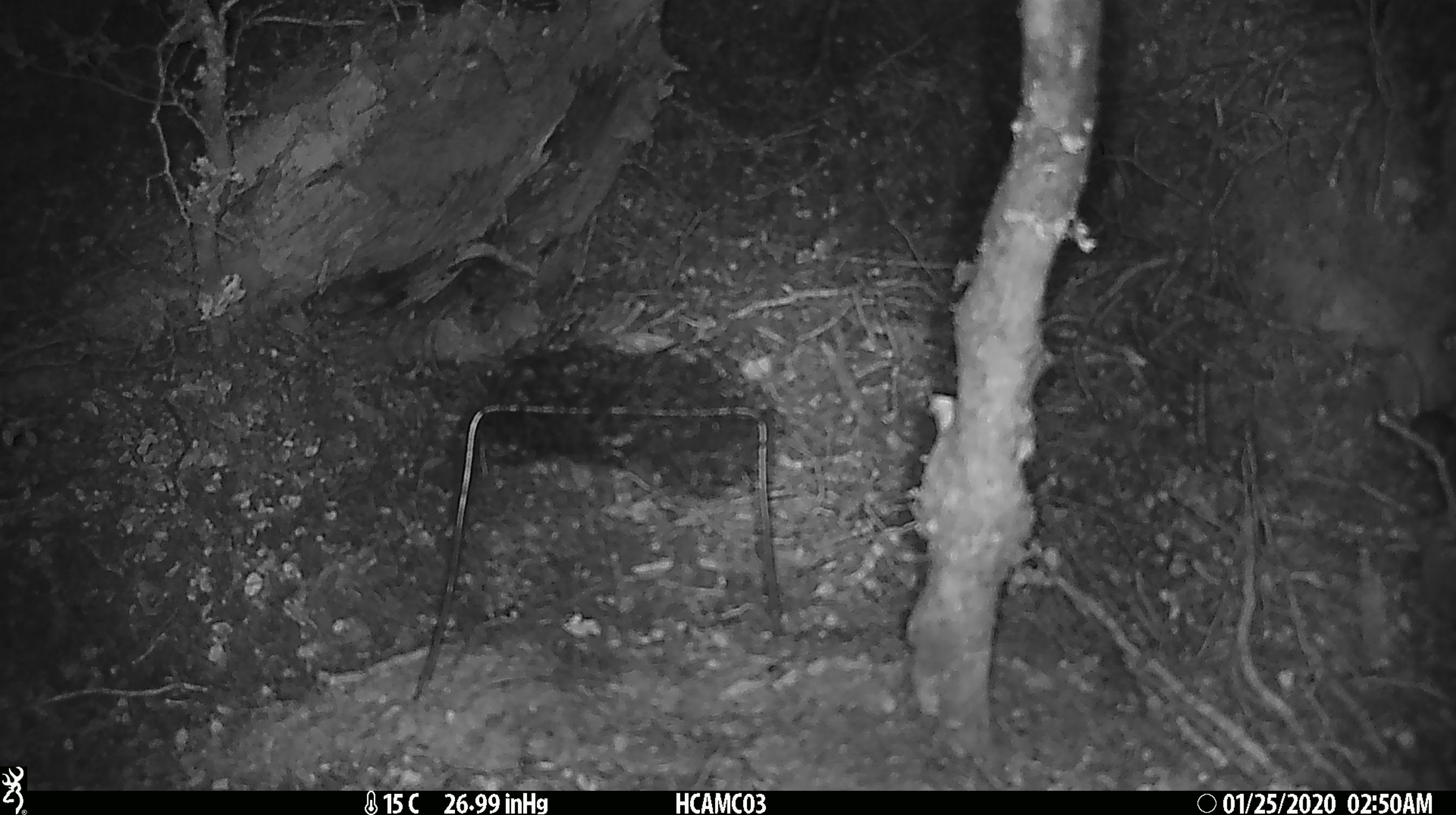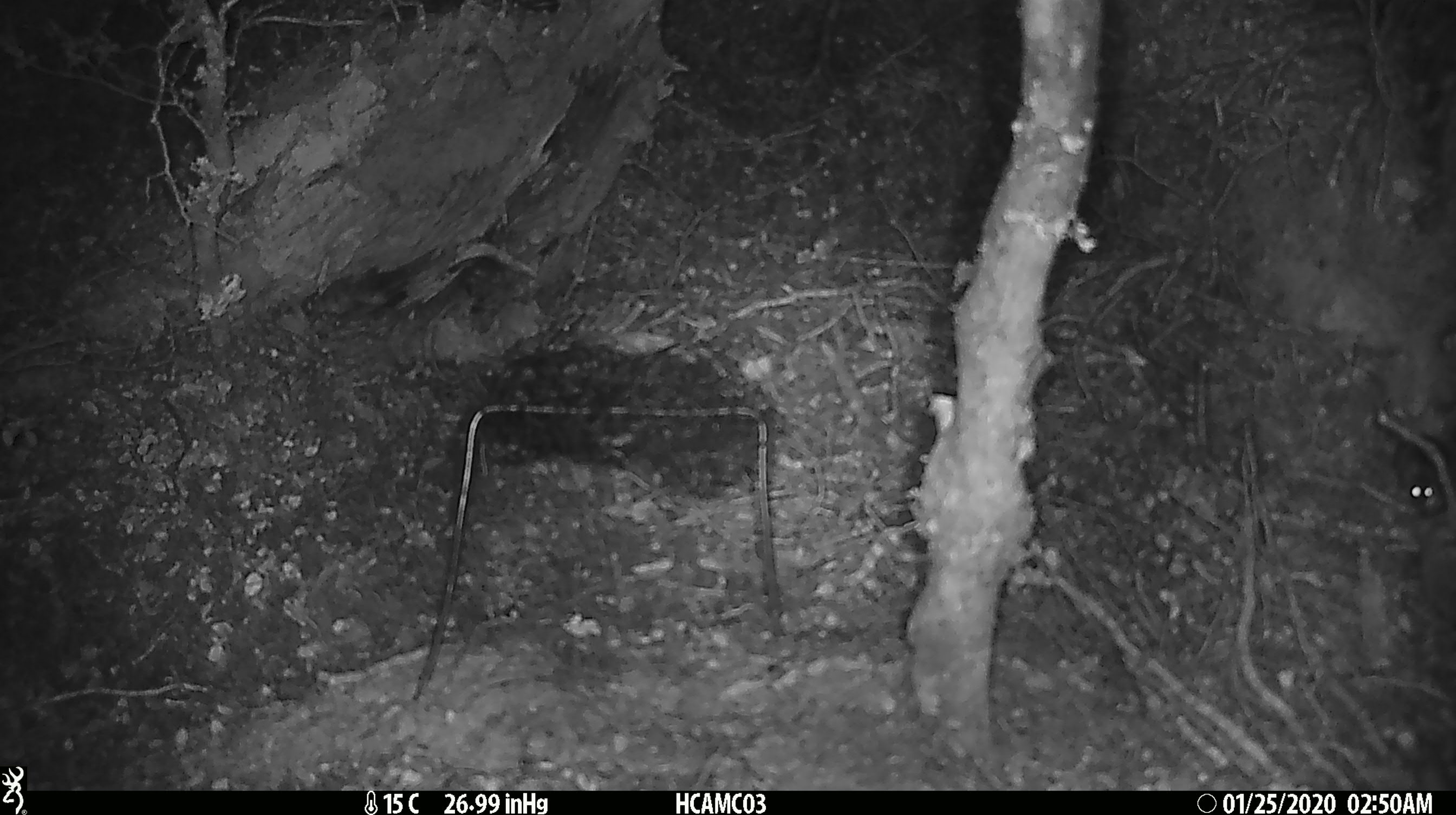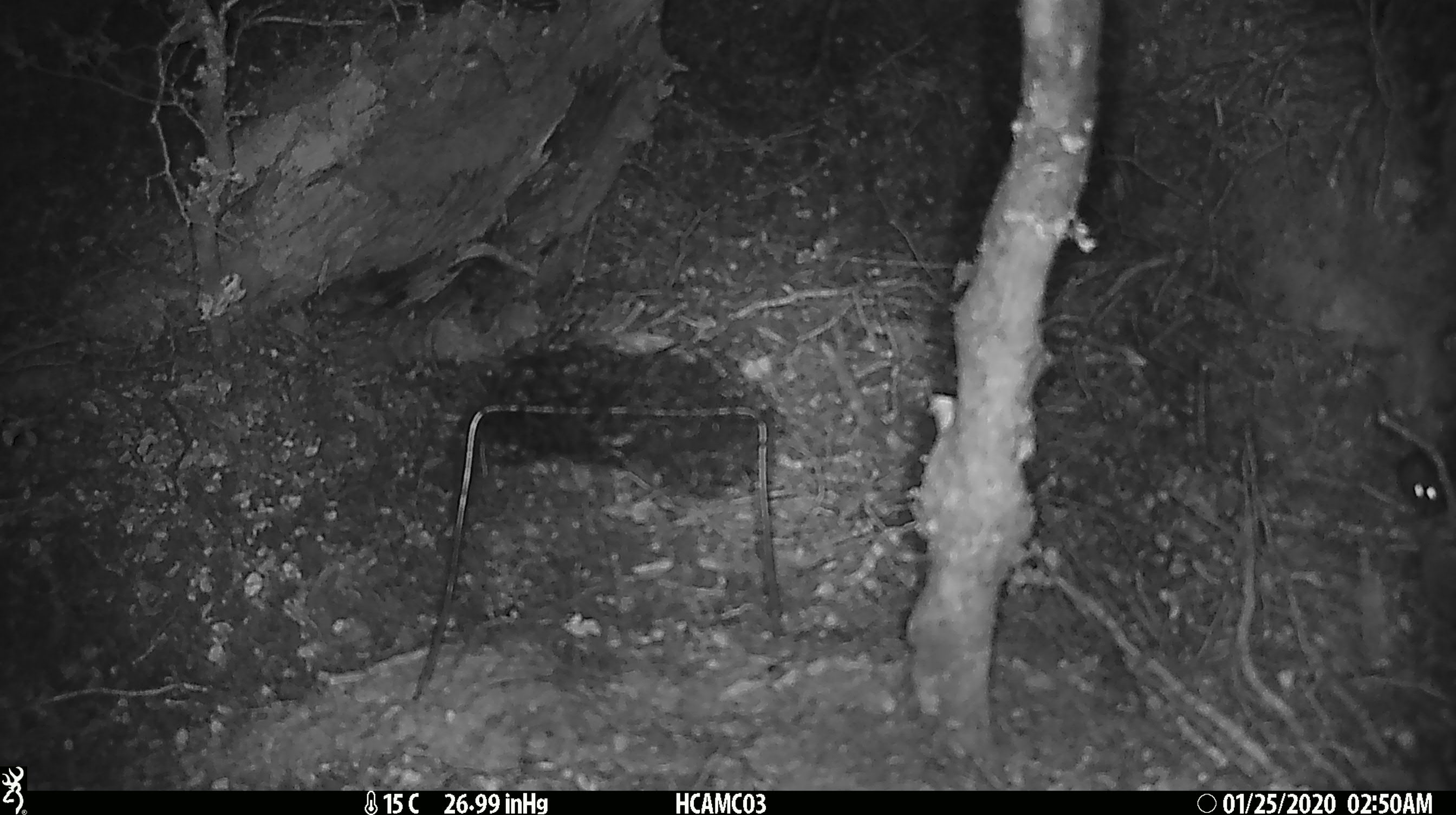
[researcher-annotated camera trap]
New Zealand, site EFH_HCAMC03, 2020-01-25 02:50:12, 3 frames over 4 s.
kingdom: Animalia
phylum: Chordata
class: Mammalia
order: Rodentia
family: Muridae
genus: Mus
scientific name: Mus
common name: mouse